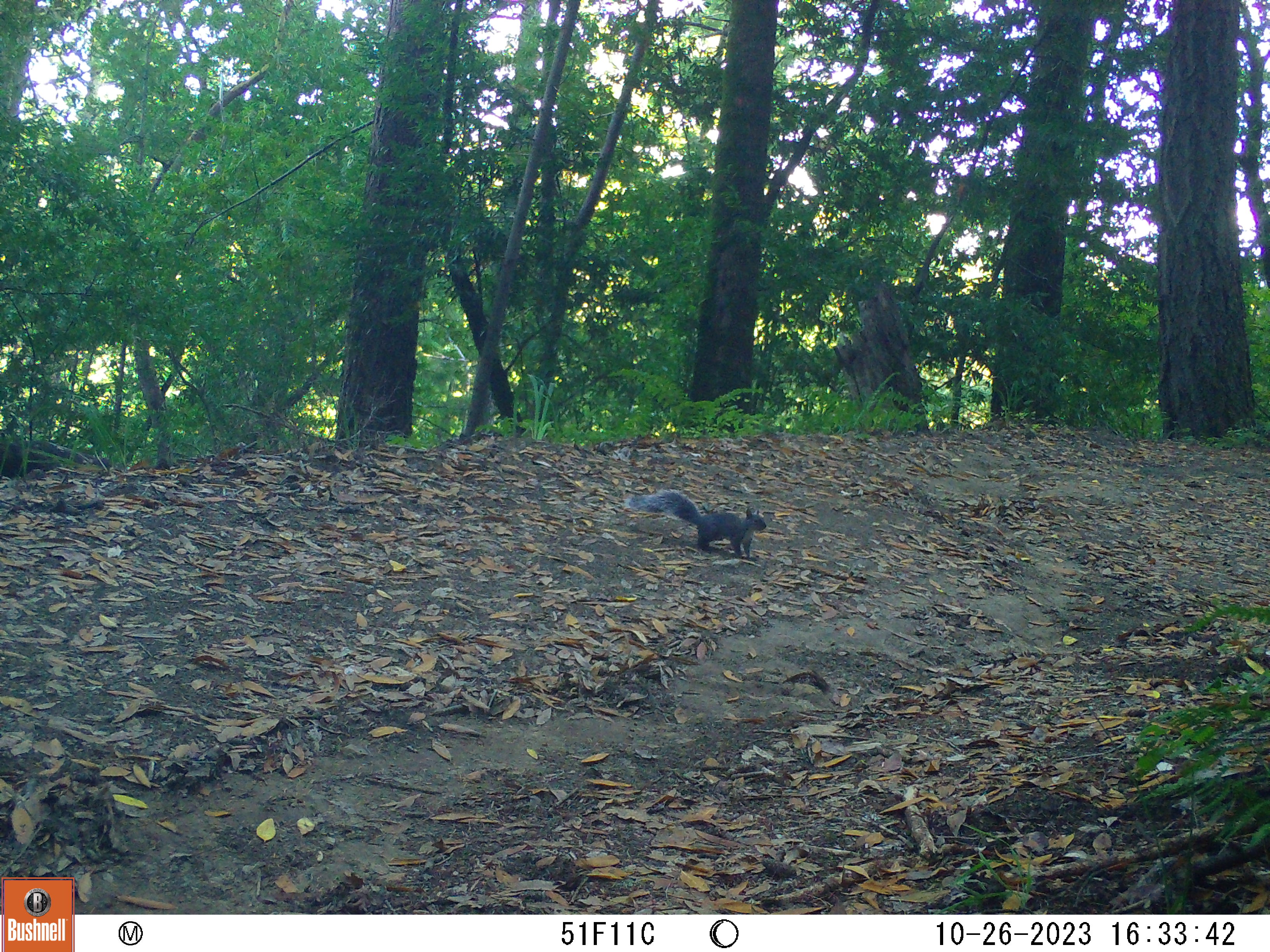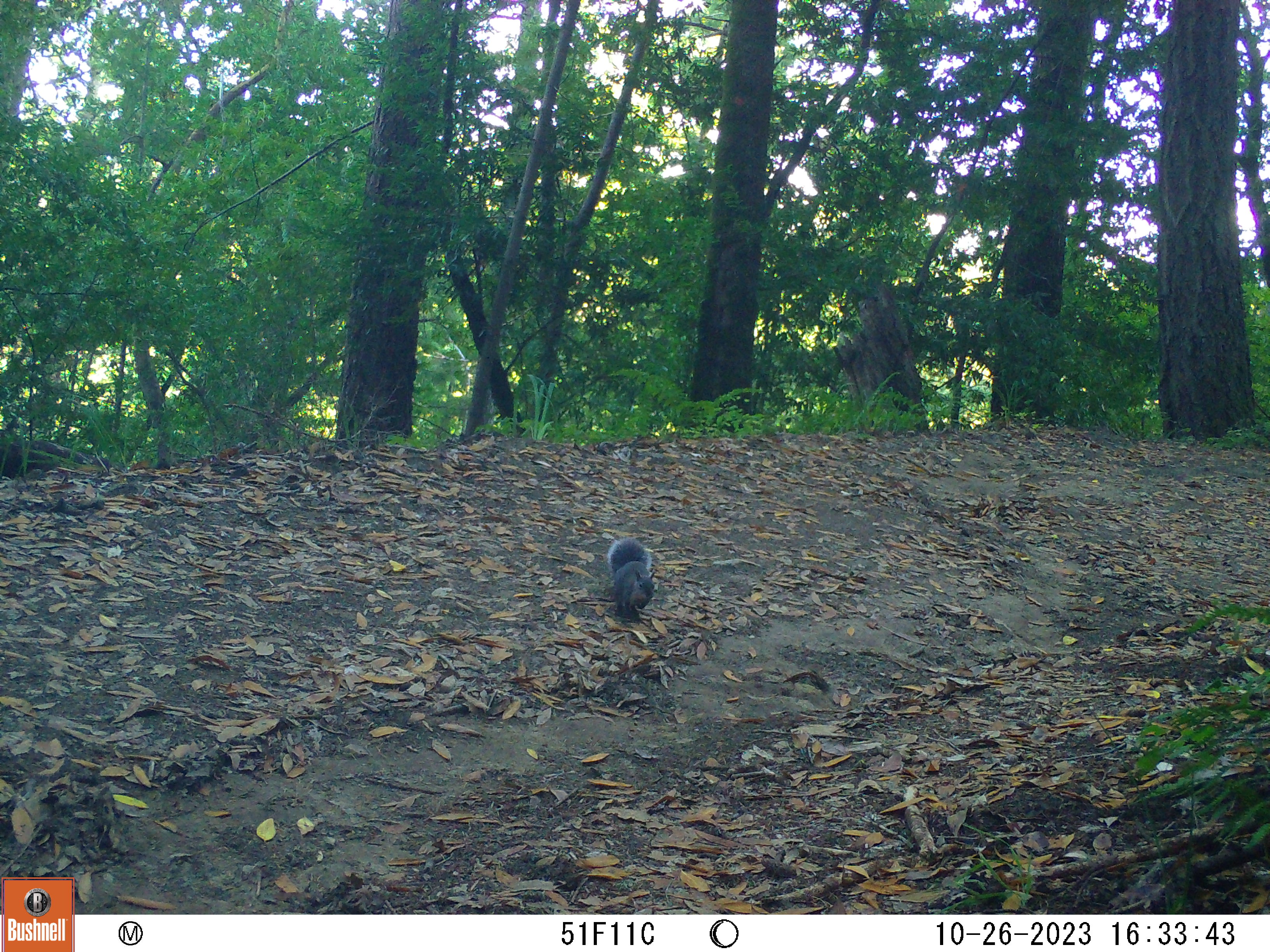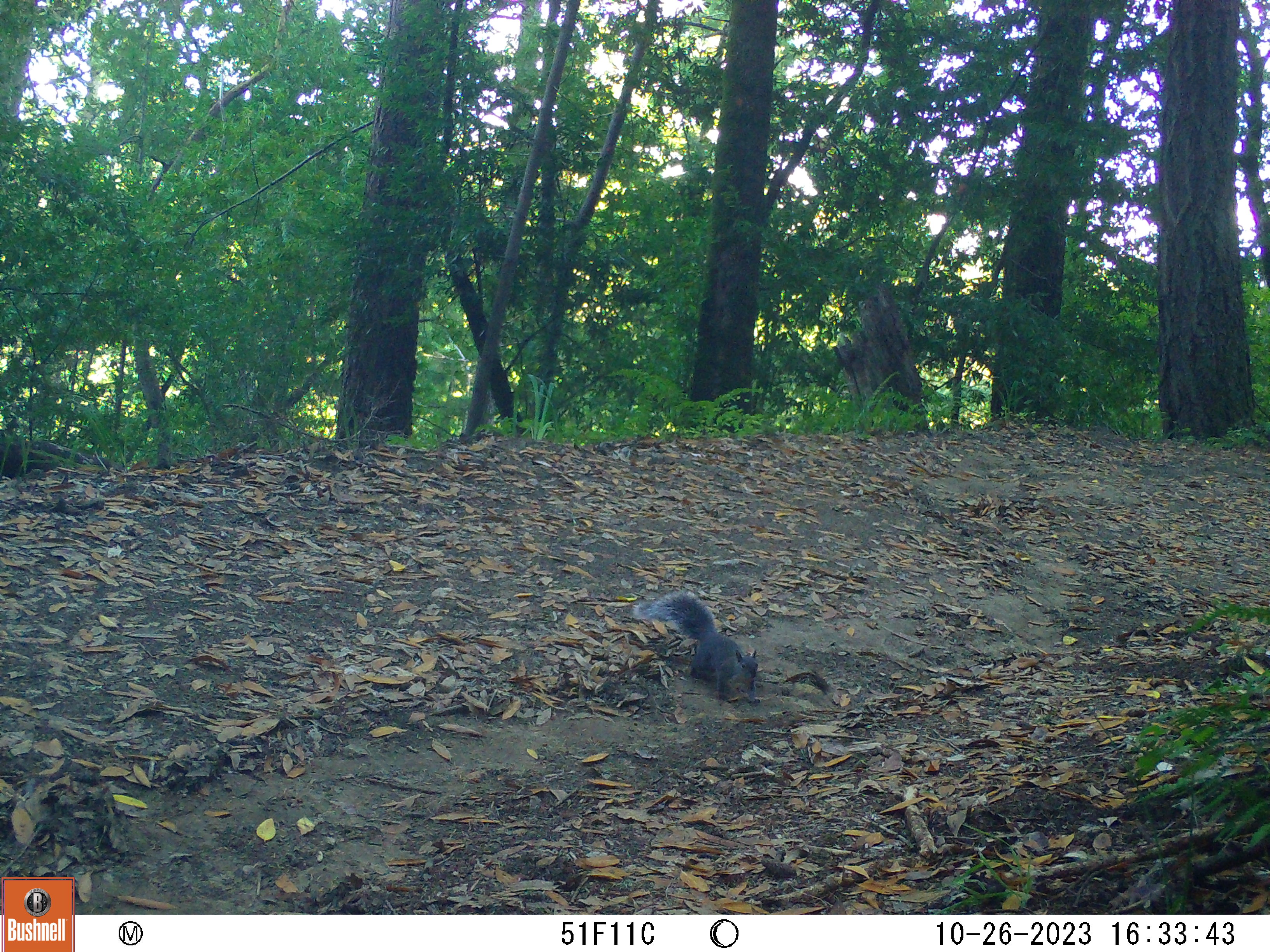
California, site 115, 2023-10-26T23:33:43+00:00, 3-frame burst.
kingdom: Animalia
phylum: Chordata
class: Mammalia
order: Rodentia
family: Sciuridae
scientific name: Sciuridae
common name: squirrel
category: unknown squirrel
Unknown squirrel (squirrel) (Sciuridae).